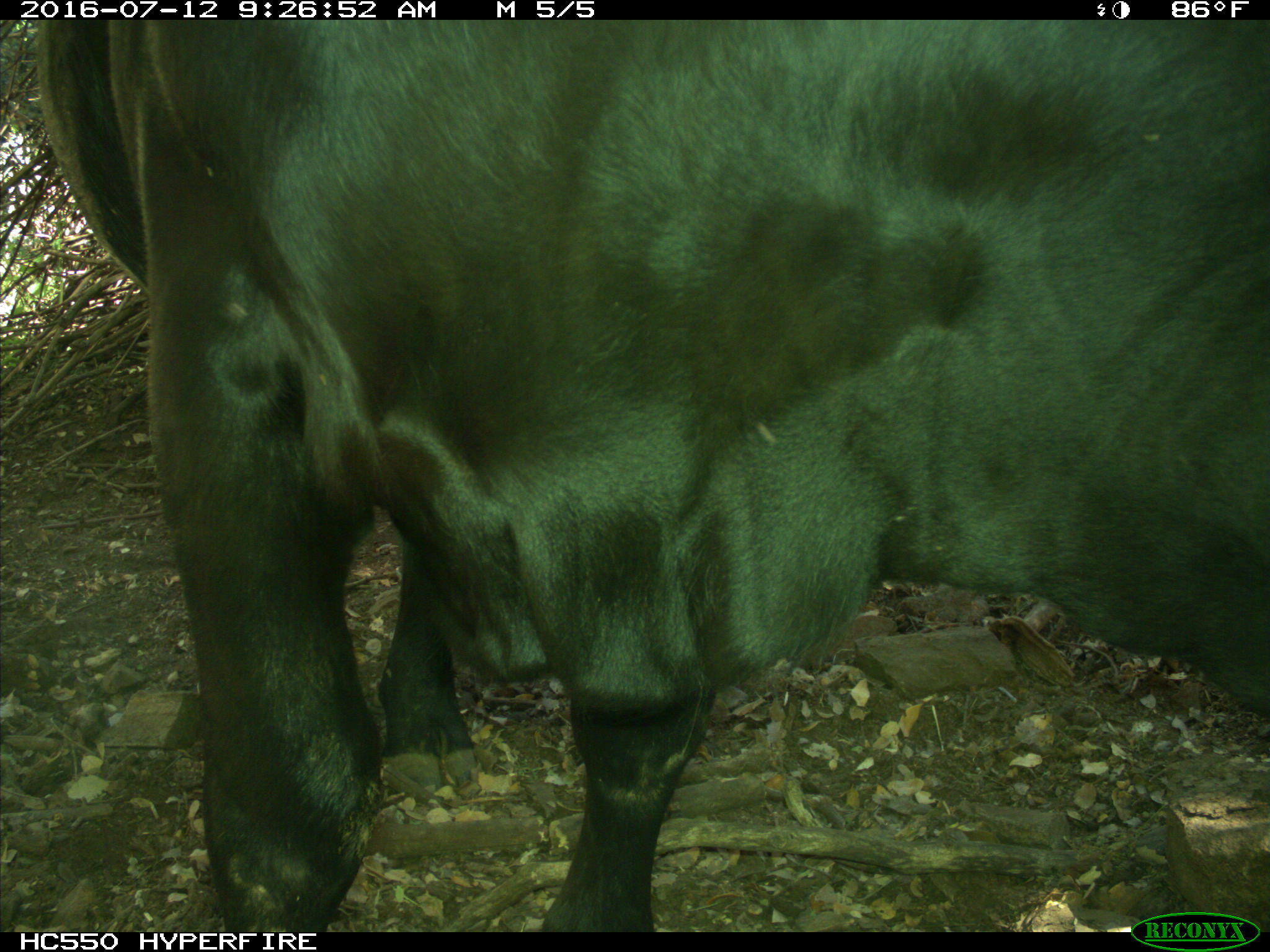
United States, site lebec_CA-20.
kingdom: Animalia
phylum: Chordata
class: Mammalia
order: Artiodactyla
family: Bovidae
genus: Bos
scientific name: Bos taurus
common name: domestic cow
Bos taurus (domestic cow).